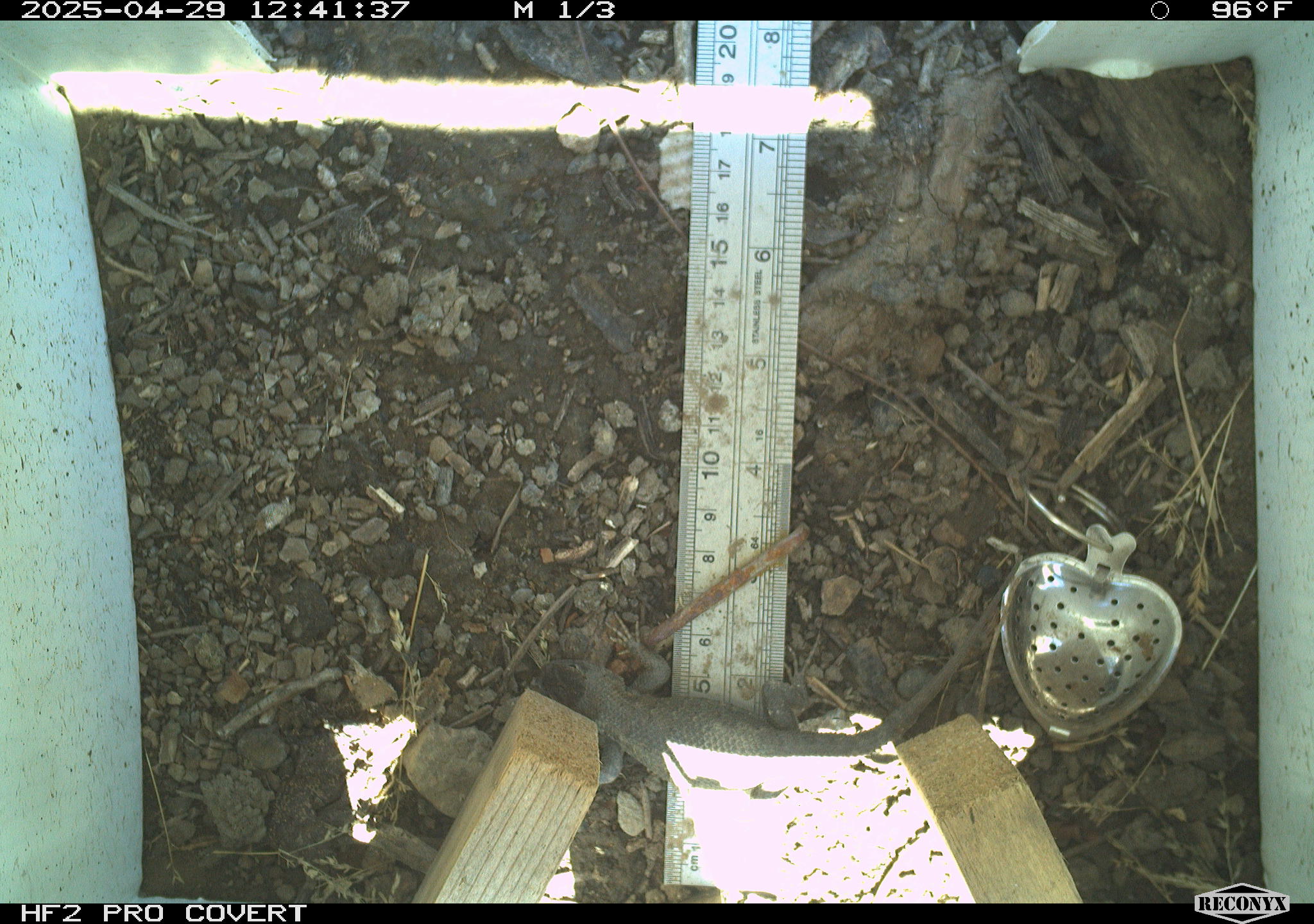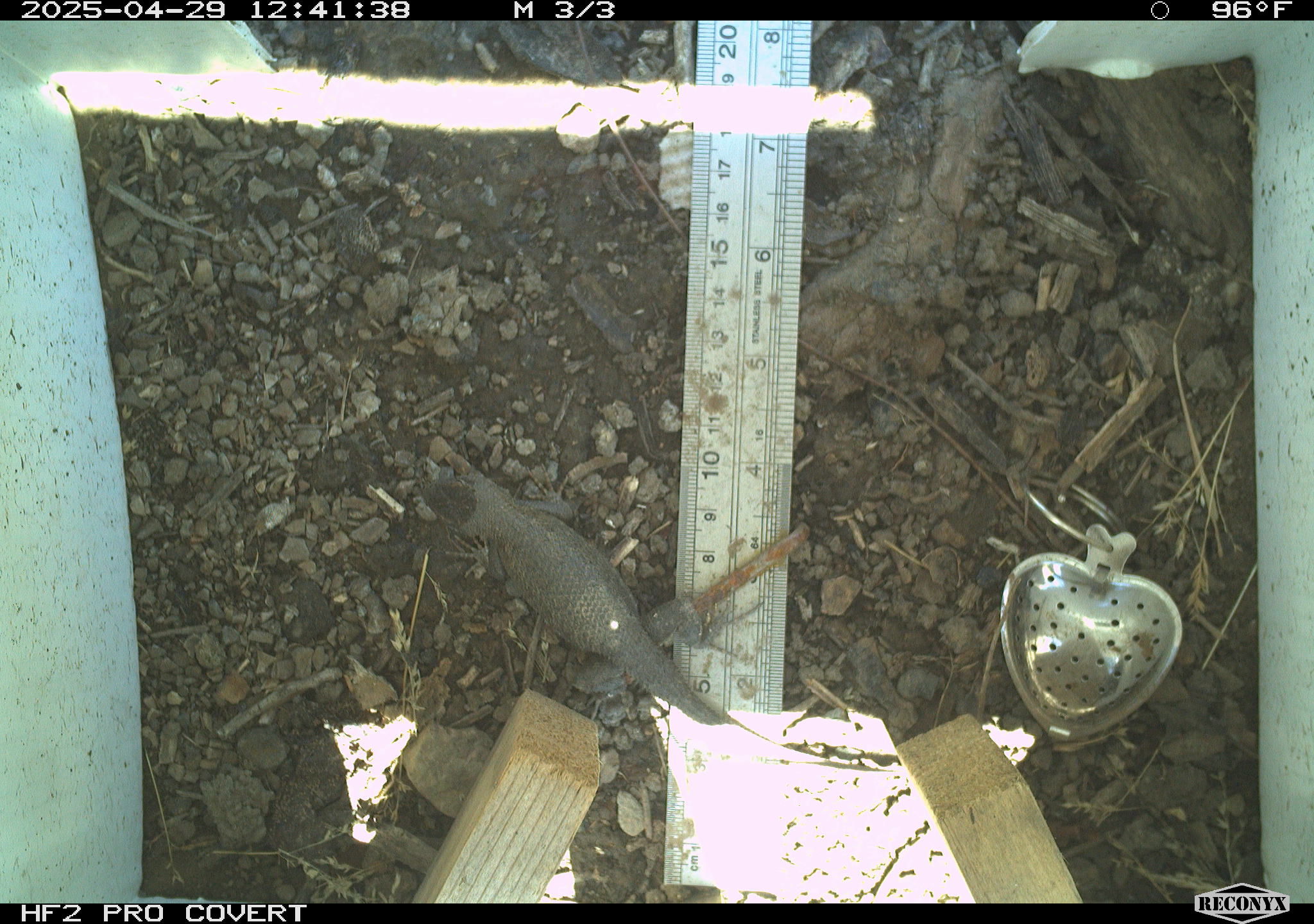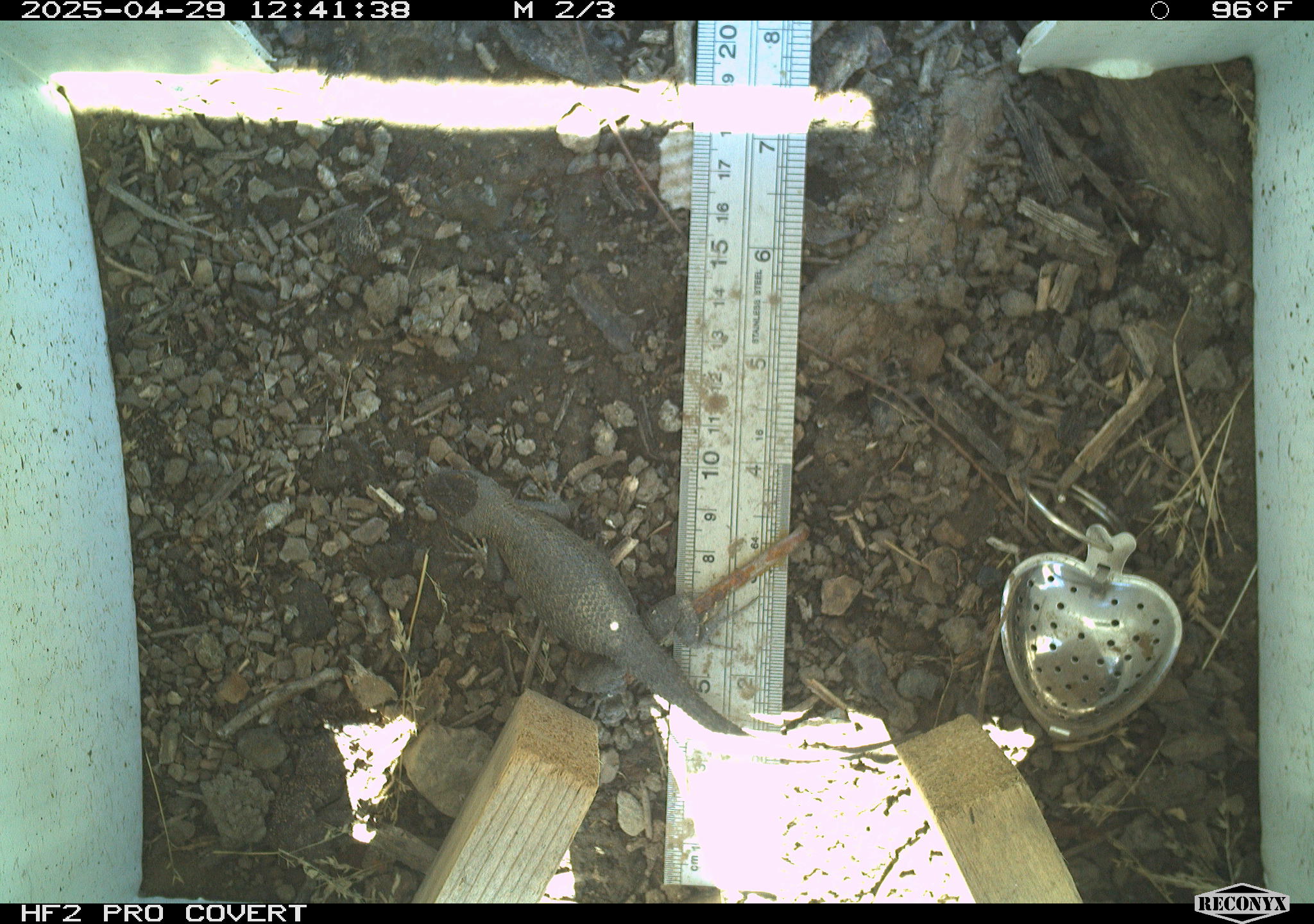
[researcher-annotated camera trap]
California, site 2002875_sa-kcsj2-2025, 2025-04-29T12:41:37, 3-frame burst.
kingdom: Animalia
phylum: Chordata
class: Reptilia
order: Squamata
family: Phrynosomatidae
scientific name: Phrynosomatidae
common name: north american spiny lizards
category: sceloporus/uta species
Sceloporus/uta species (north american spiny lizards) (Phrynosomatidae).